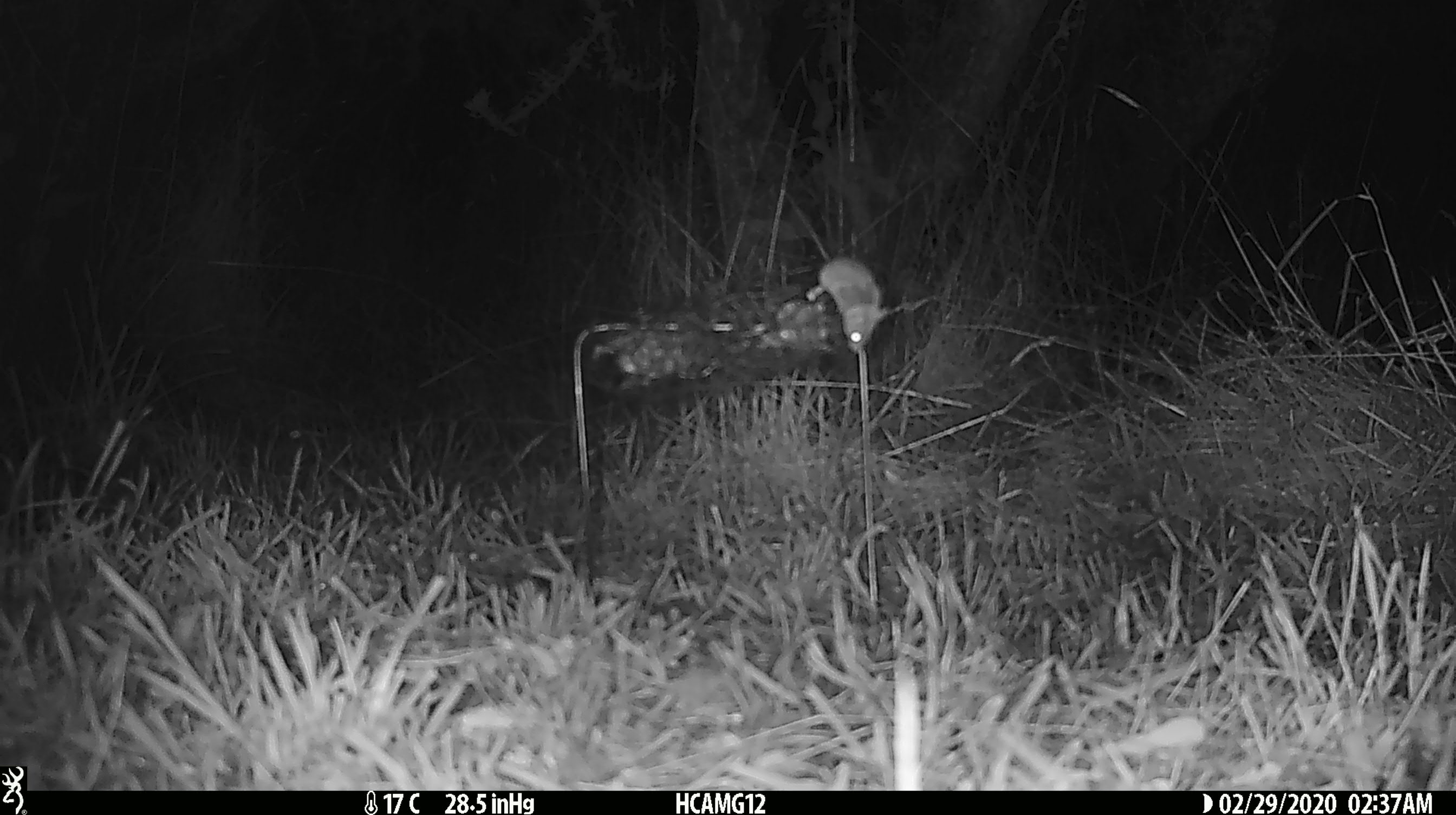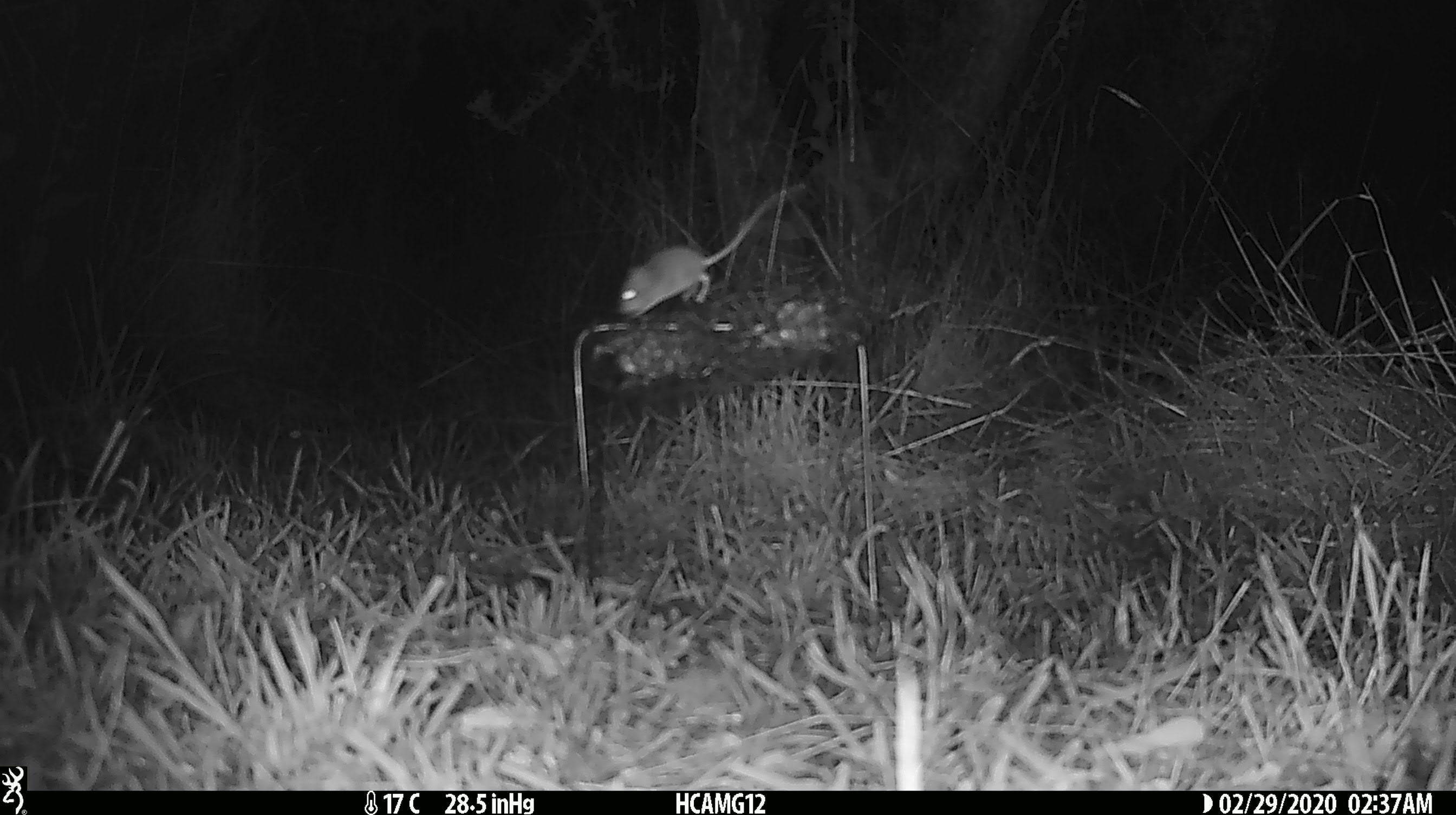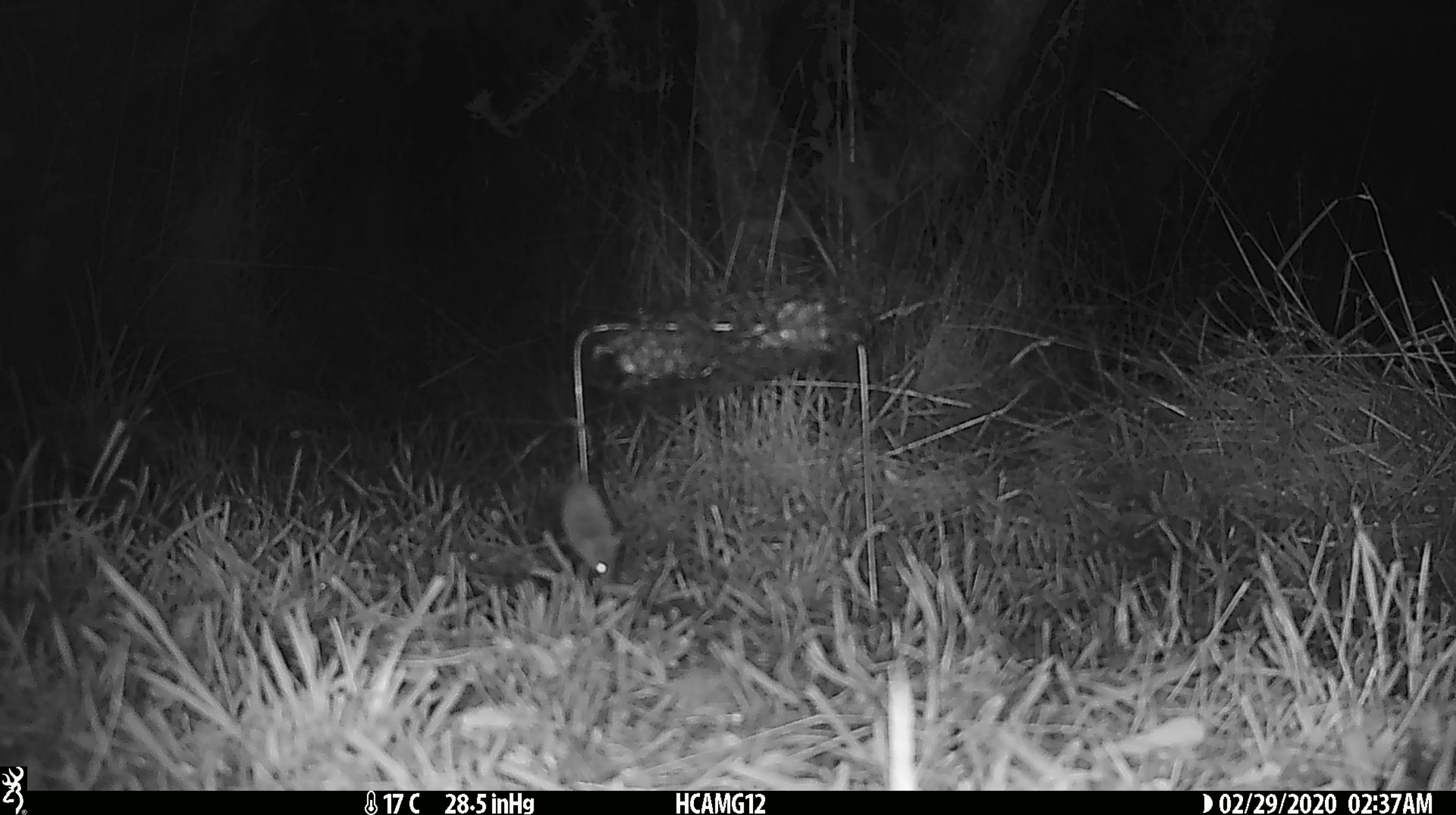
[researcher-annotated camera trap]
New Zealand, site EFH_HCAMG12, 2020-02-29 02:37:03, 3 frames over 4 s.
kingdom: Animalia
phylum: Chordata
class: Mammalia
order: Rodentia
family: Muridae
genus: Mus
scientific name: Mus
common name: mouse